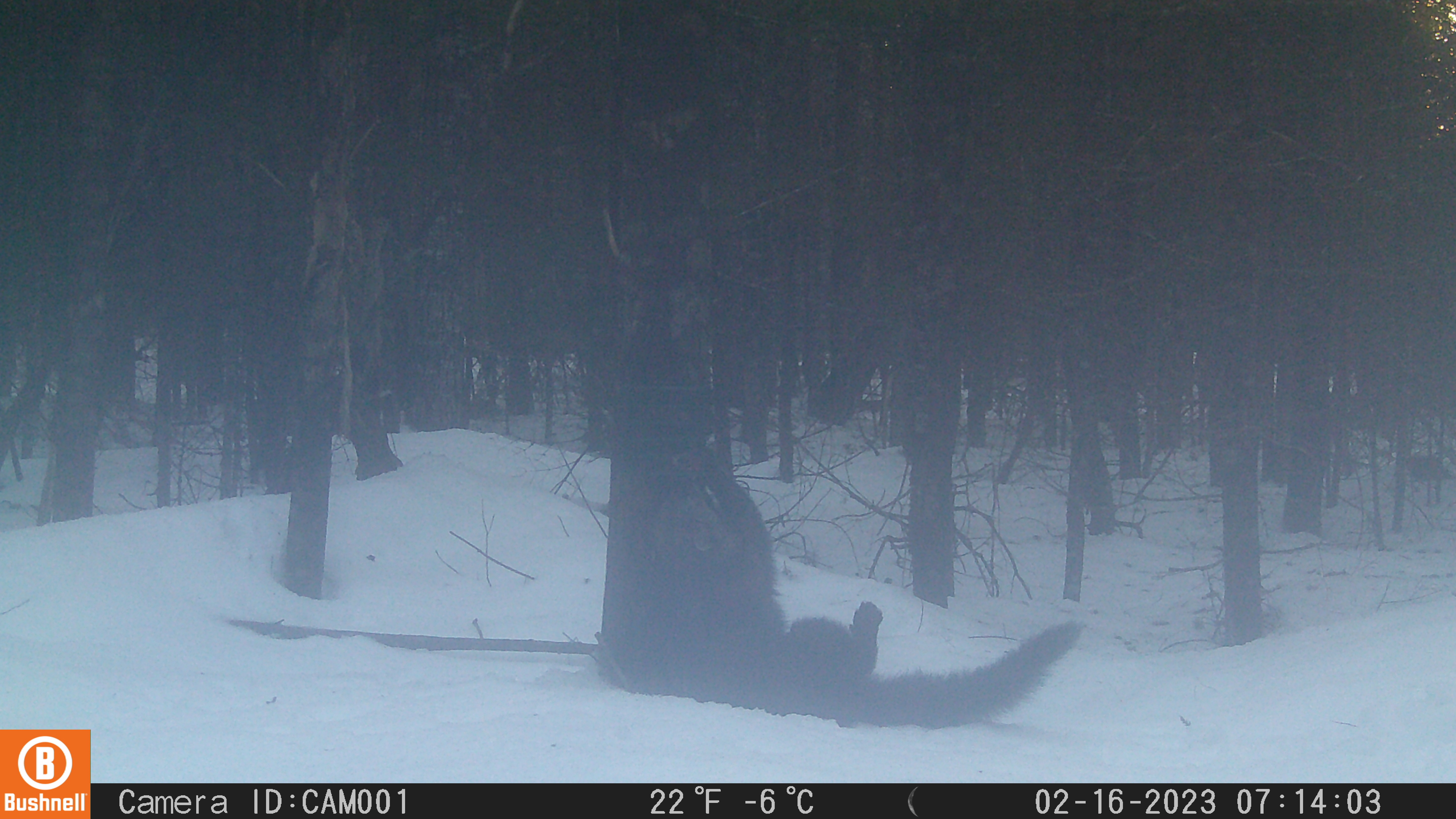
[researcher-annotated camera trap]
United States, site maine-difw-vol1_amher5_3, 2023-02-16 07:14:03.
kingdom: Animalia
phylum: Chordata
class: Mammalia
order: Carnivora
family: Mustelidae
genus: Pekania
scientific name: Pekania pennanti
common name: fisher